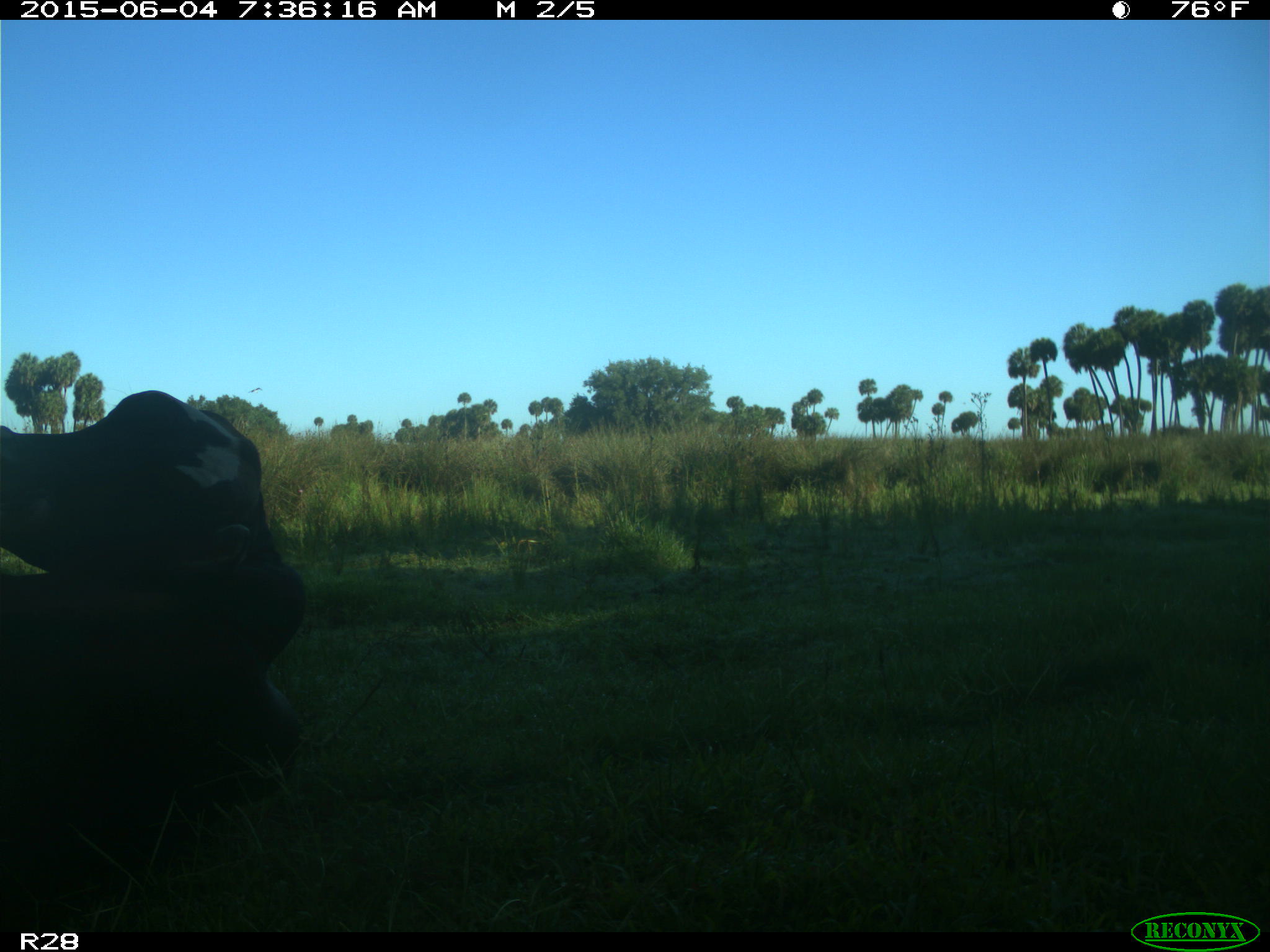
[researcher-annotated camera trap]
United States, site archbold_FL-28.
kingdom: Animalia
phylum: Chordata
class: Mammalia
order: Artiodactyla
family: Bovidae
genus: Bos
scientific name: Bos taurus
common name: domestic cow